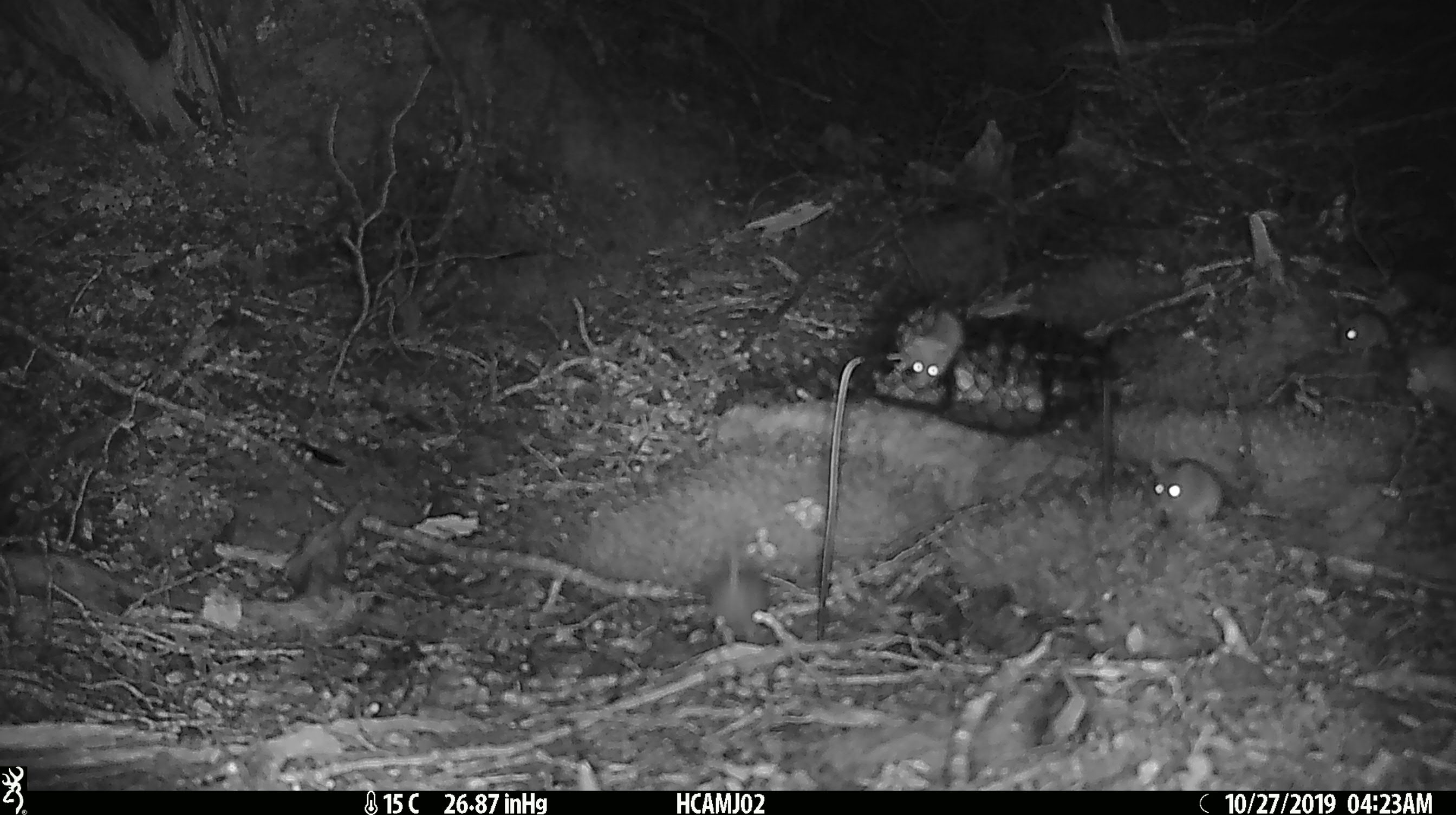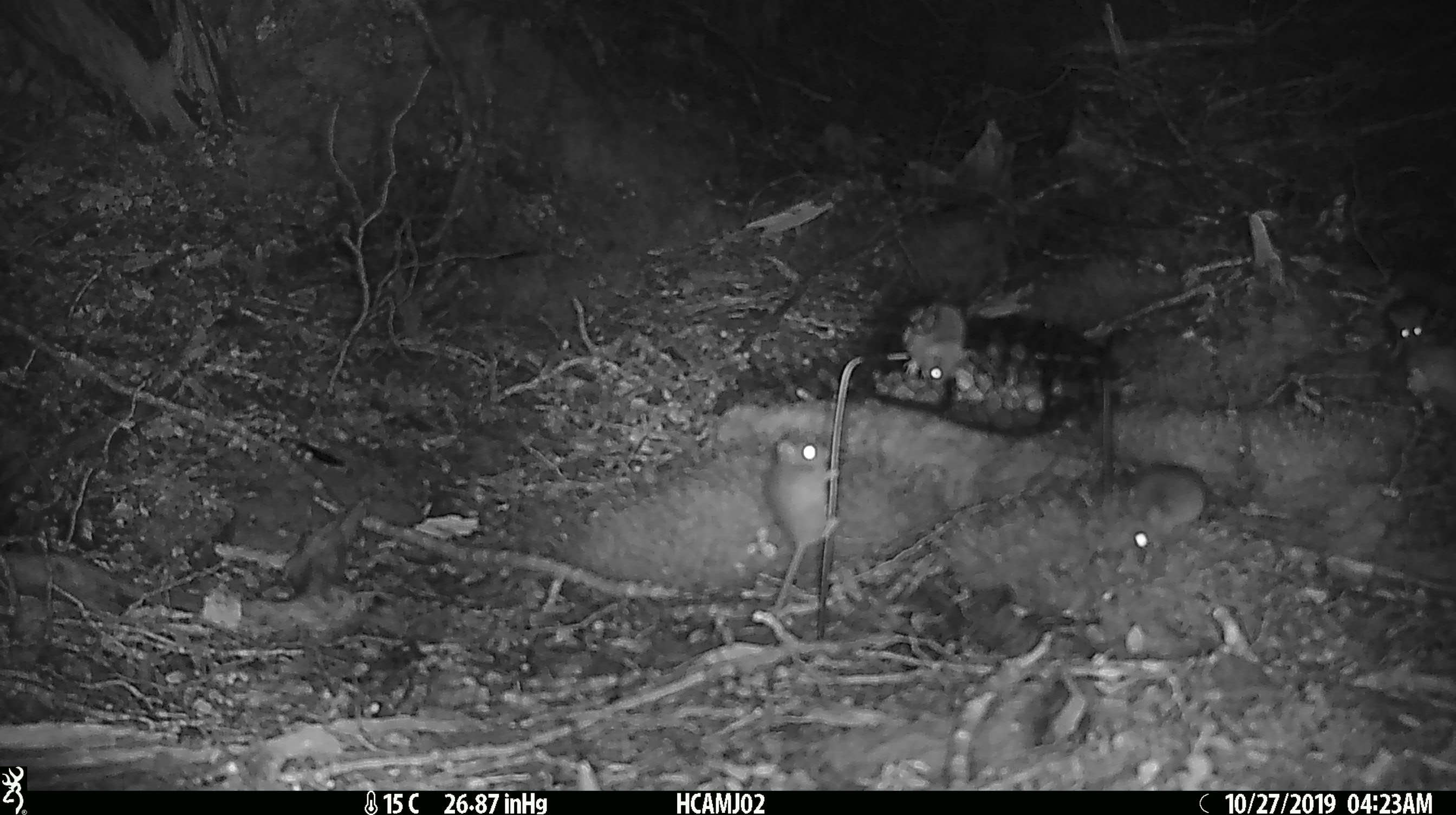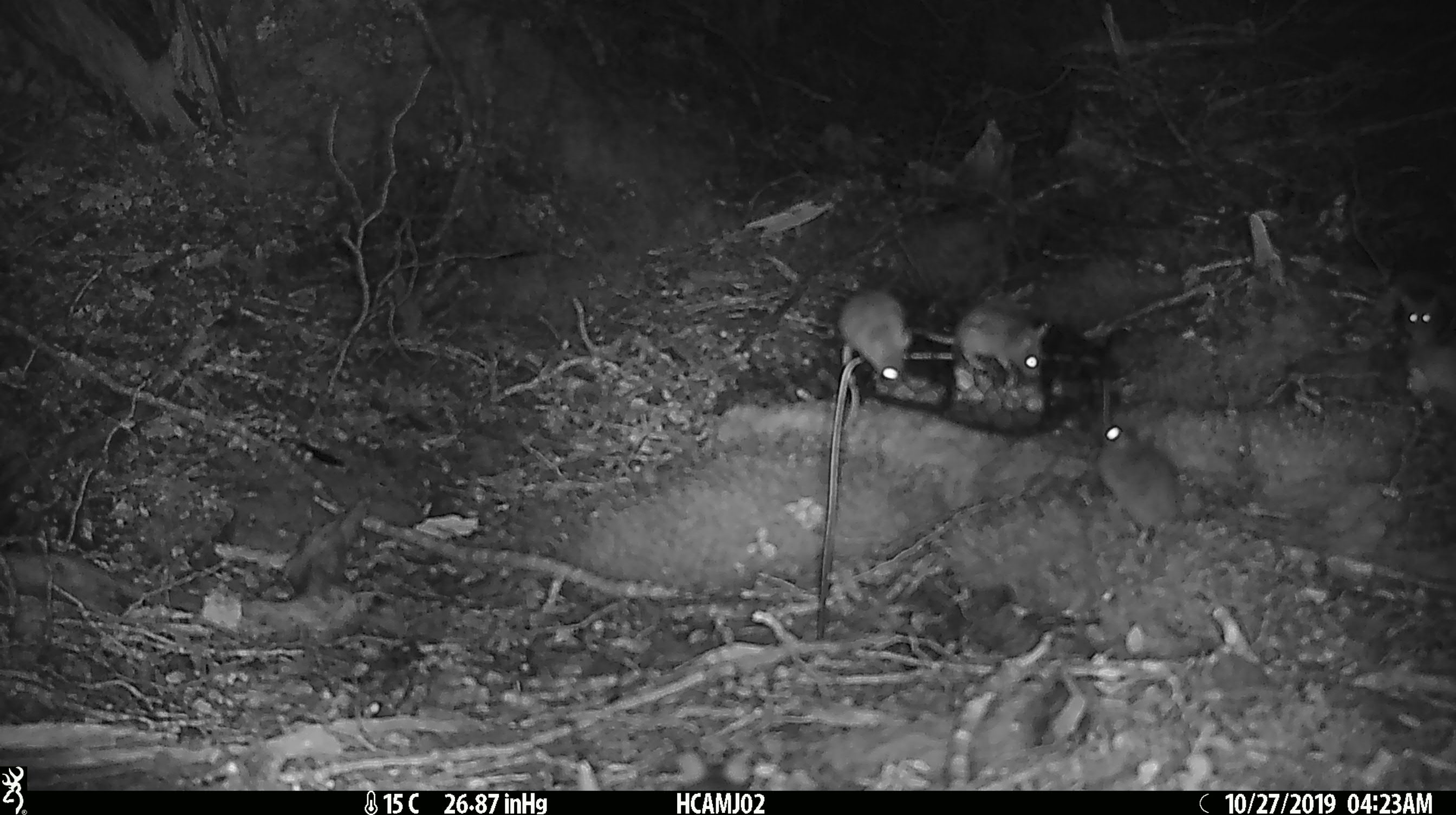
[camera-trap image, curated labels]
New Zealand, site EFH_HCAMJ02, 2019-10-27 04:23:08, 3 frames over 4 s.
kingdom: Animalia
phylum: Chordata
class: Mammalia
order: Rodentia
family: Muridae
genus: Mus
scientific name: Mus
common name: mouse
Mouse (Mus).